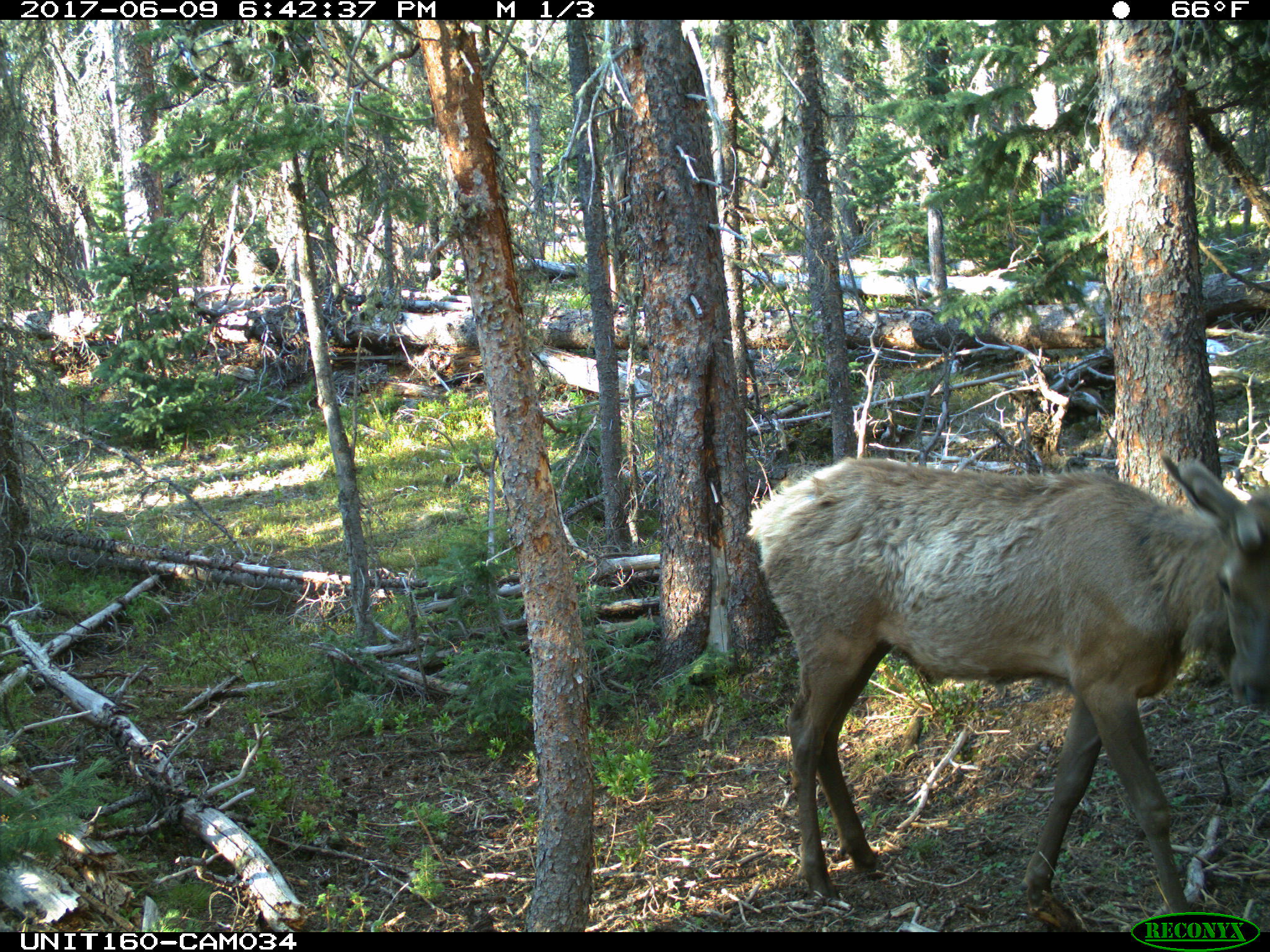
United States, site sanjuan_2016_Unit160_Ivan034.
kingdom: Animalia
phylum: Chordata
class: Mammalia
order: Artiodactyla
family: Cervidae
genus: Cervus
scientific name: Cervus elaphus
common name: red deer